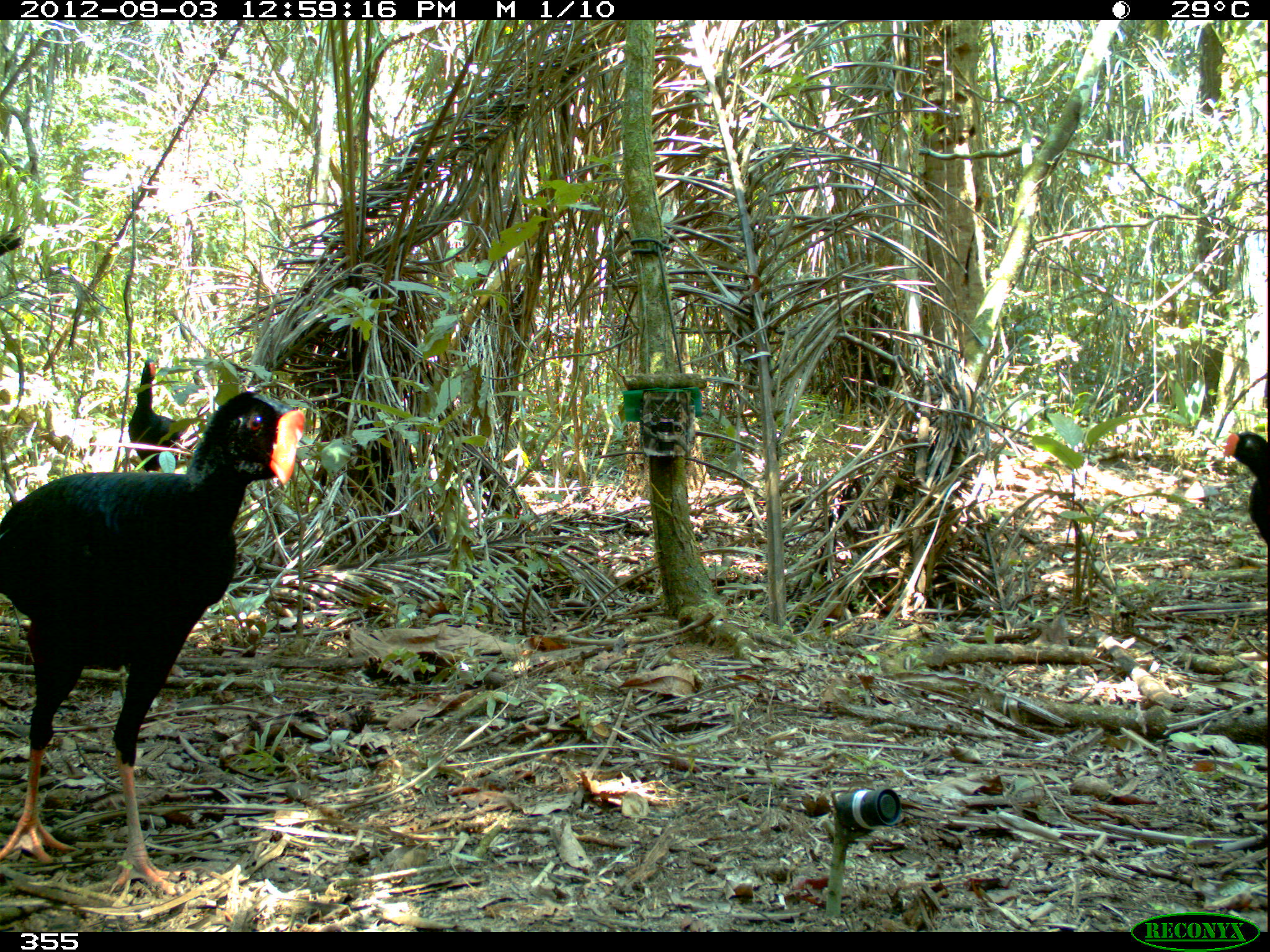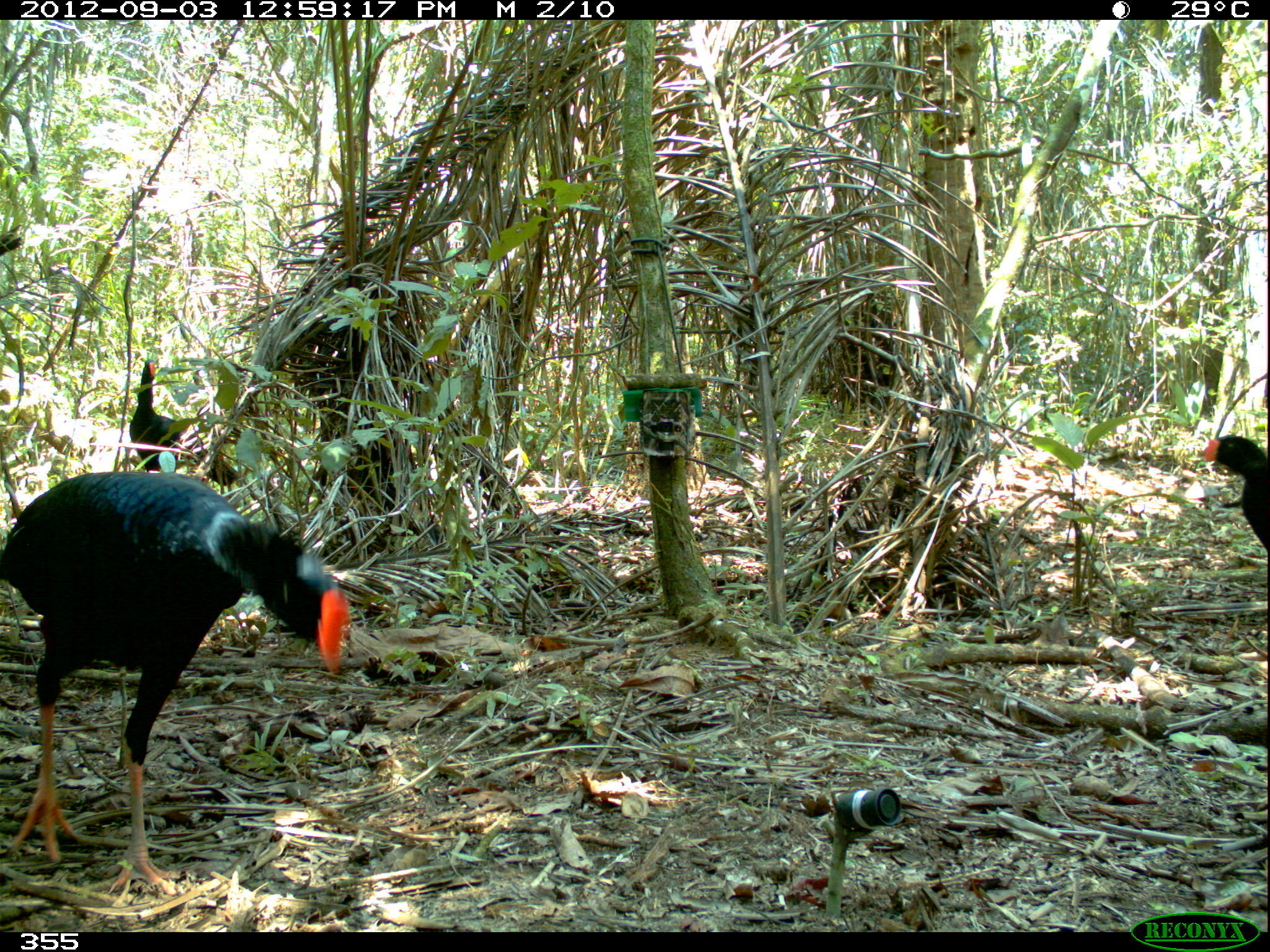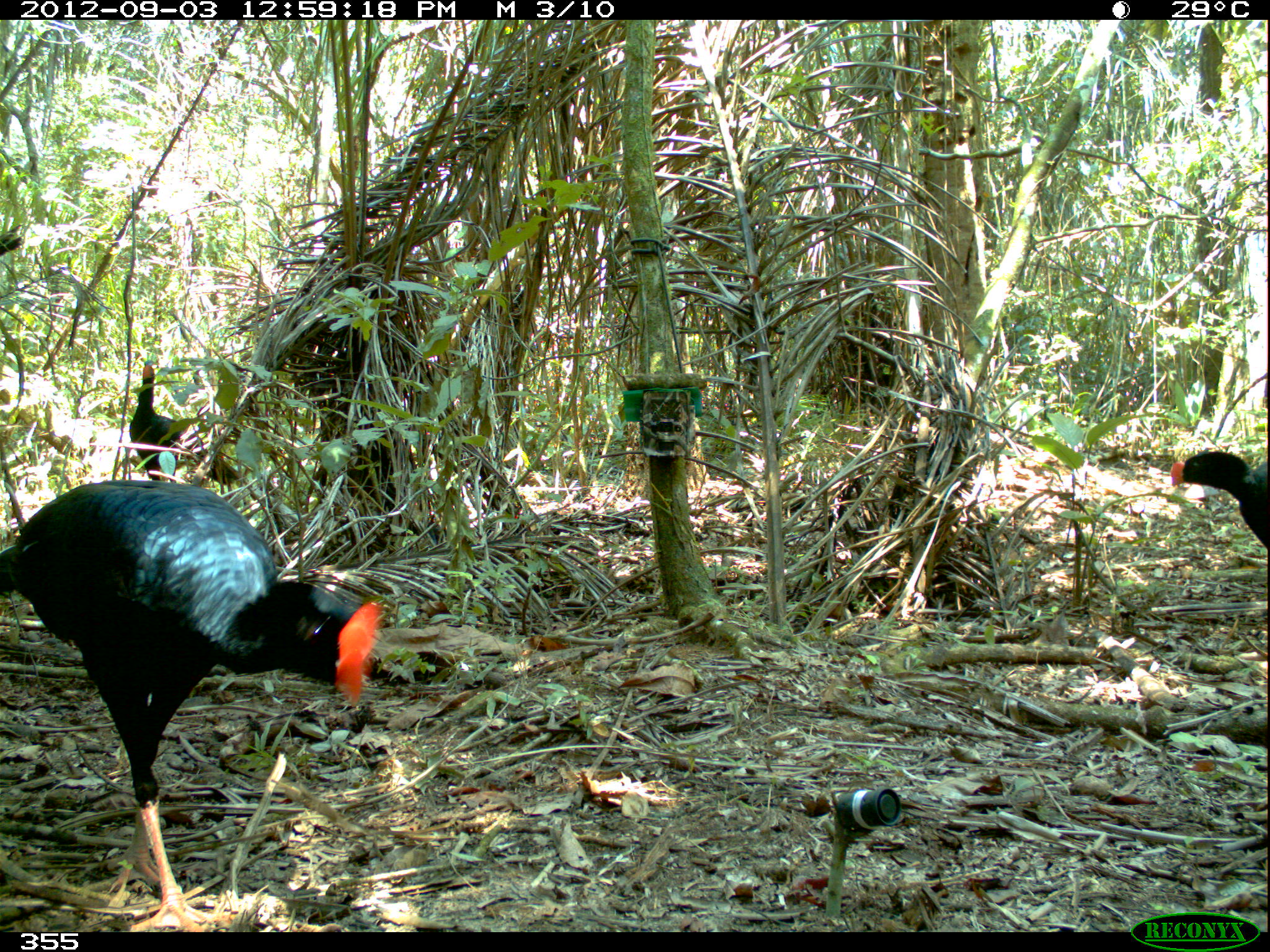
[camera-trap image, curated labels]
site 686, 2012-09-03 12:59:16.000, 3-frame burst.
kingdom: Animalia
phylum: Chordata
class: Aves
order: Galliformes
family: Cracidae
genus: Mitu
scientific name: Mitu tuberosum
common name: razor-billed curassow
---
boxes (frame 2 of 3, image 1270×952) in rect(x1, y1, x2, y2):
mitu tuberosum: rect(0, 471, 349, 896); rect(129, 358, 239, 486); rect(1202, 434, 1270, 553)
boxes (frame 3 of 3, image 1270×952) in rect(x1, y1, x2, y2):
mitu tuberosum: rect(0, 477, 385, 930); rect(128, 363, 241, 486); rect(1169, 449, 1268, 549)